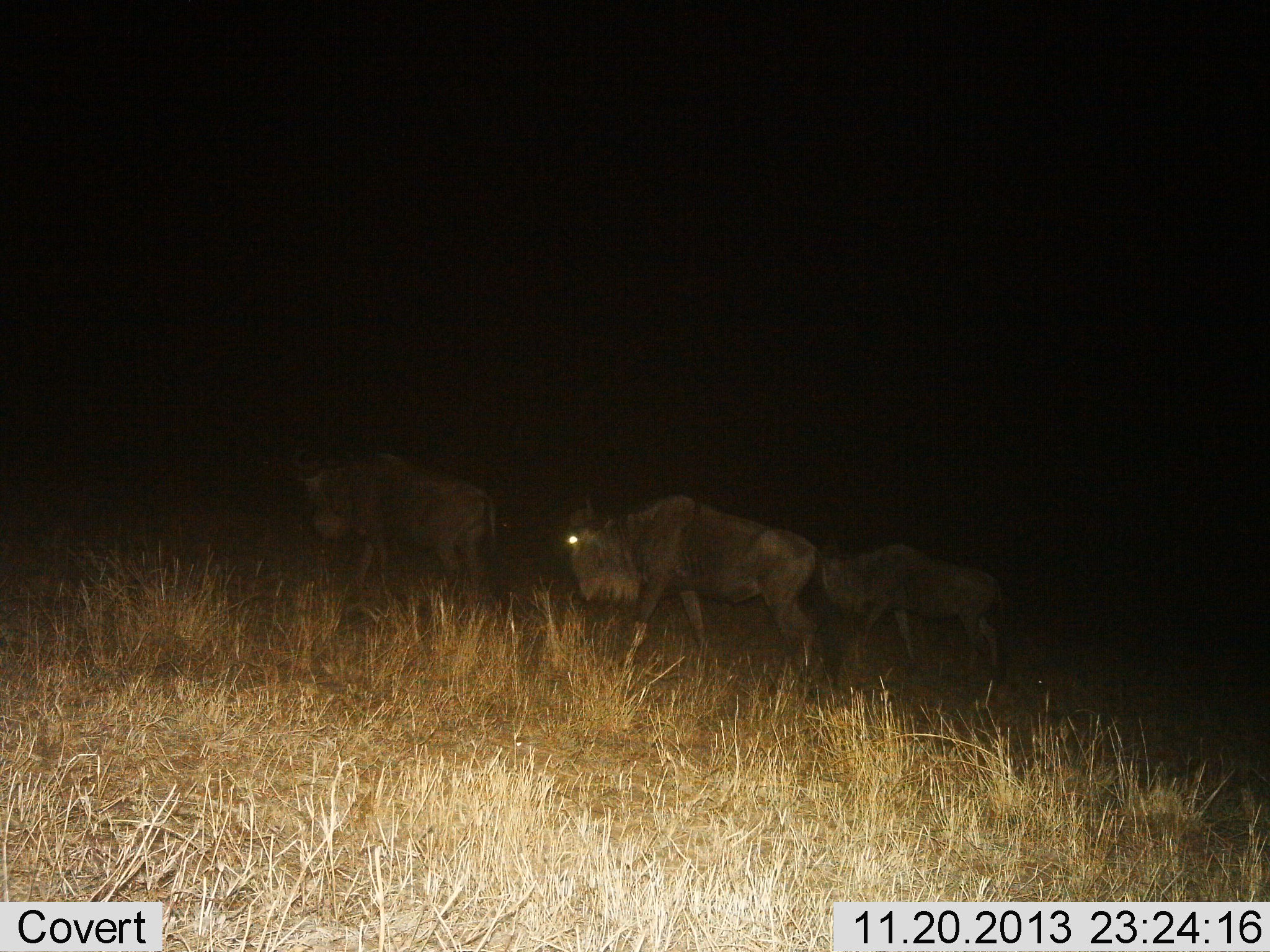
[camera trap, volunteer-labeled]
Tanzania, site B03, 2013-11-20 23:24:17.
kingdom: Animalia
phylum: Chordata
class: Mammalia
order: Artiodactyla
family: Bovidae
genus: Connochaetes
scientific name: Connochaetes taurinus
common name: blue wildebeest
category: wildebeest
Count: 3.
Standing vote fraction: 10%.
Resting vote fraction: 2%.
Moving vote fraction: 88%.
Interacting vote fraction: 0%.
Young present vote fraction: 10%.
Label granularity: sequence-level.